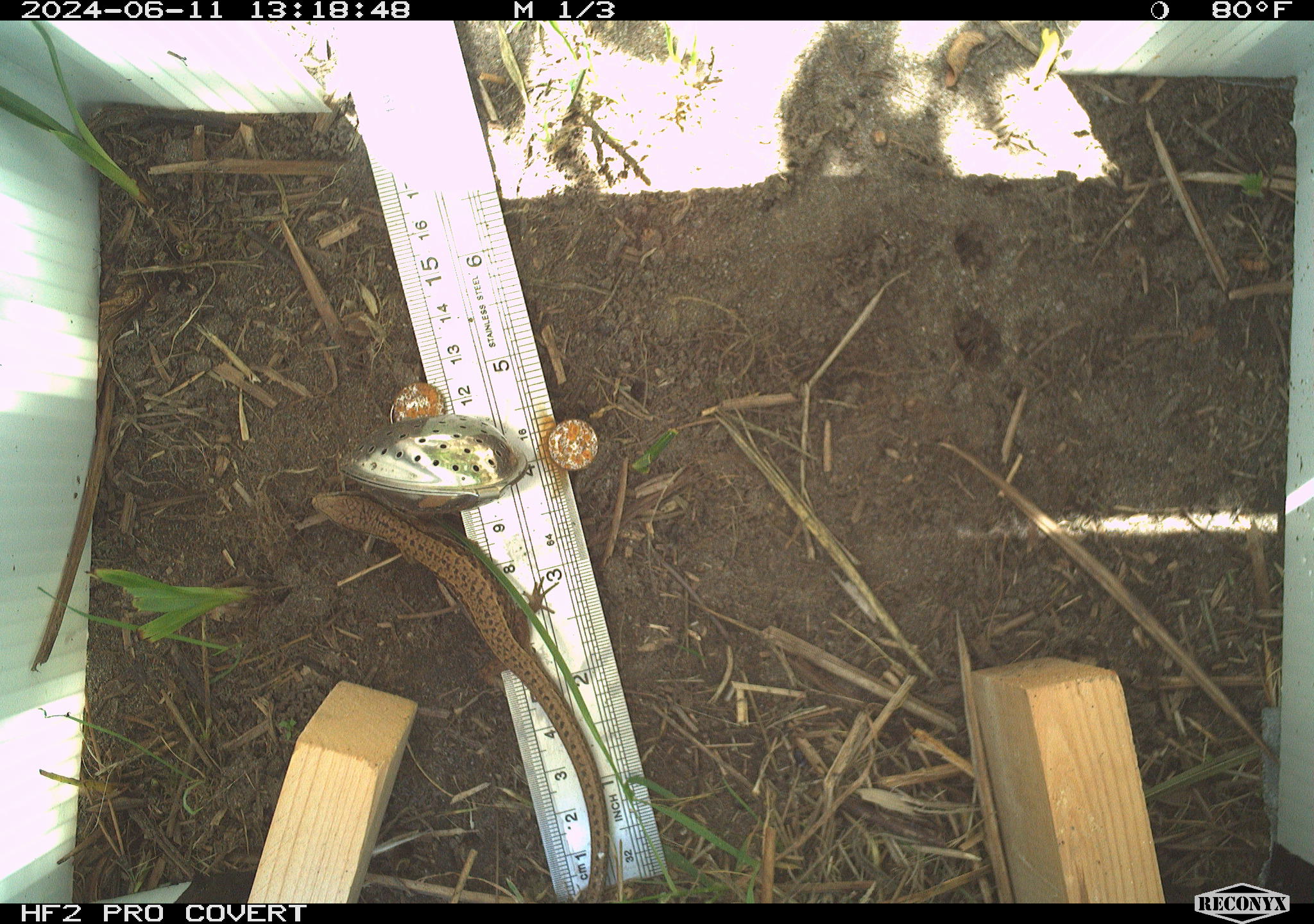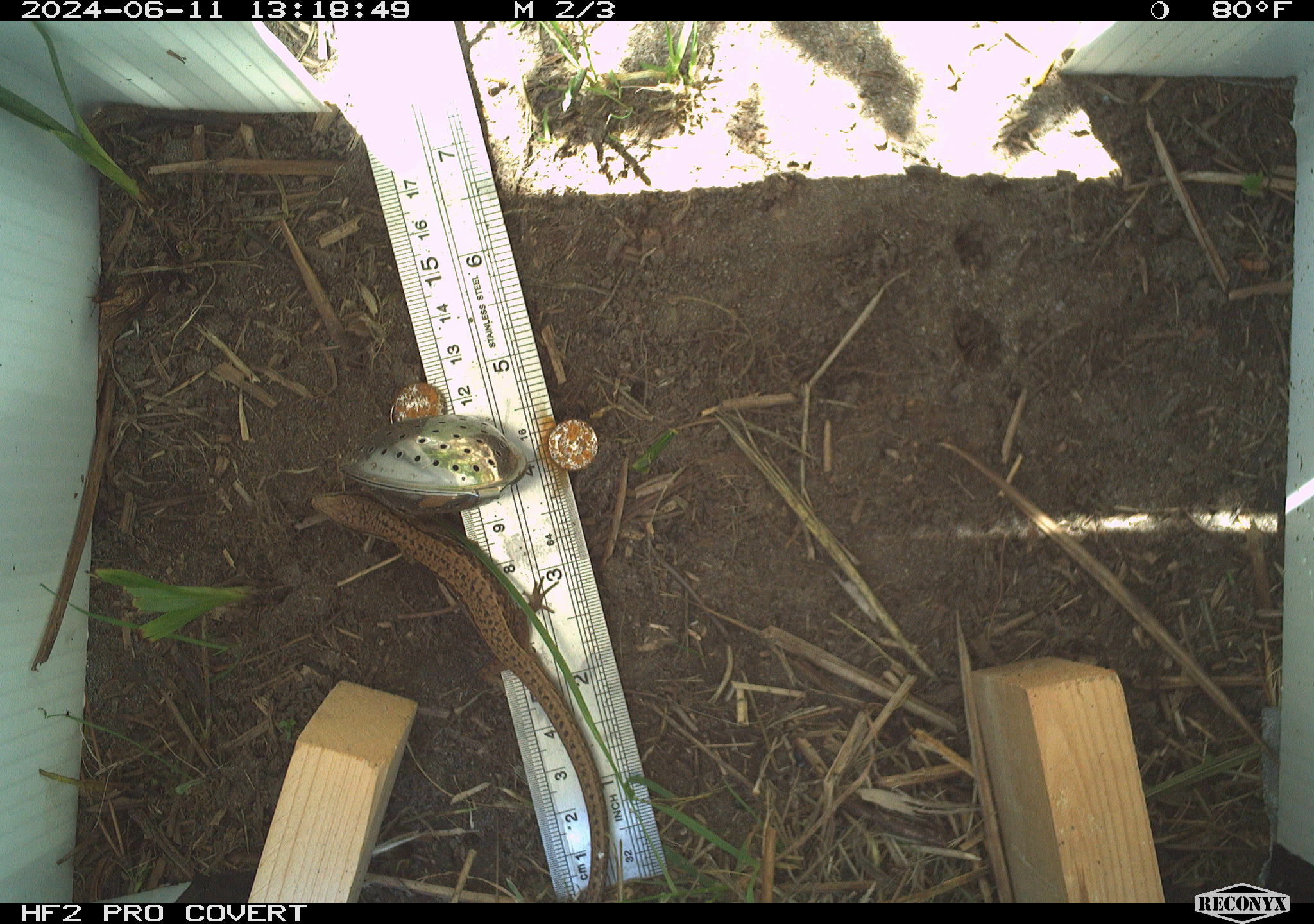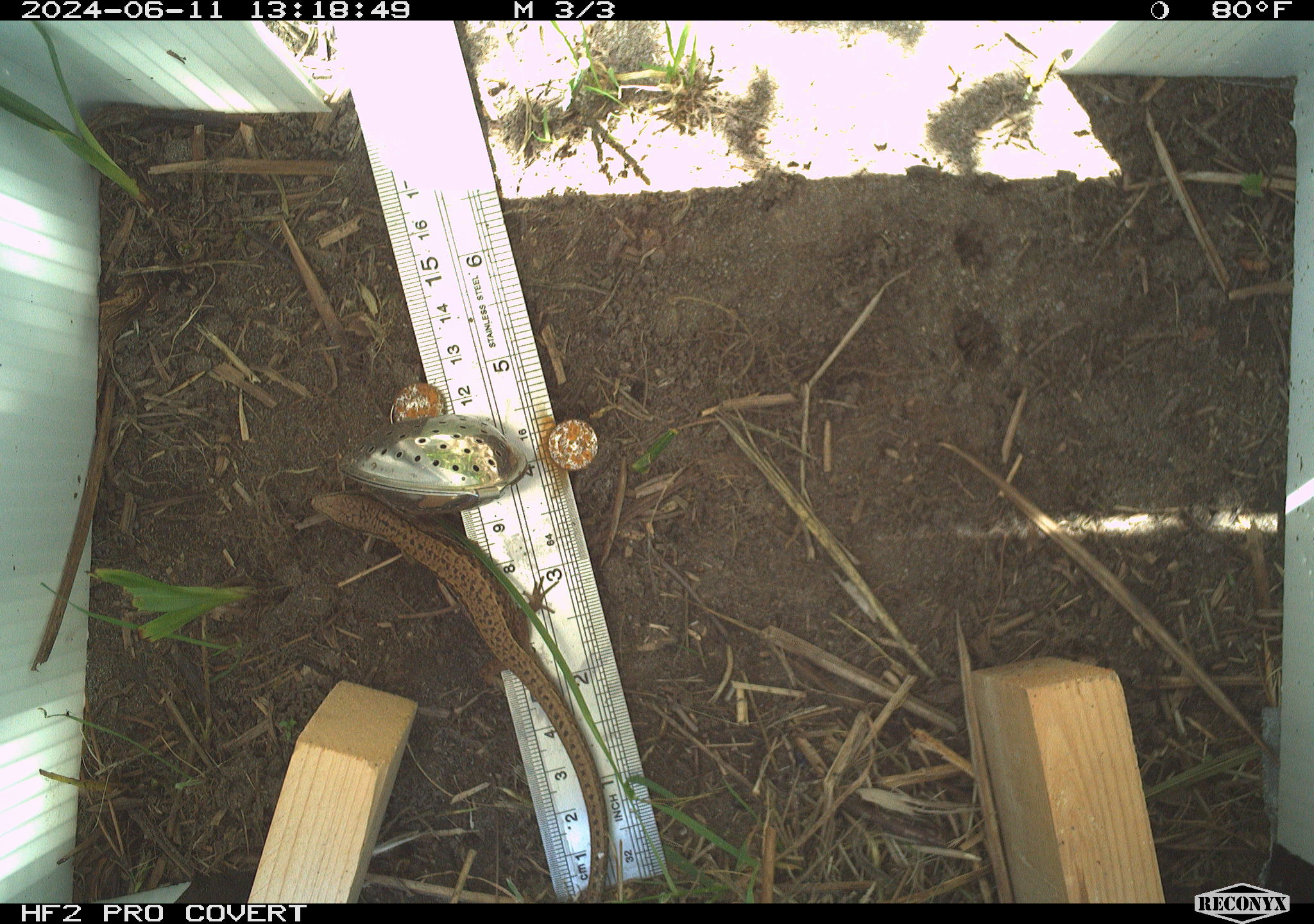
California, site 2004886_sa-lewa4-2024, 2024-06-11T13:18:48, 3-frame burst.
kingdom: Animalia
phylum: Chordata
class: Reptilia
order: Squamata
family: Anguidae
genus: Elgaria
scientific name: Elgaria coerulea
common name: northern alligator lizard